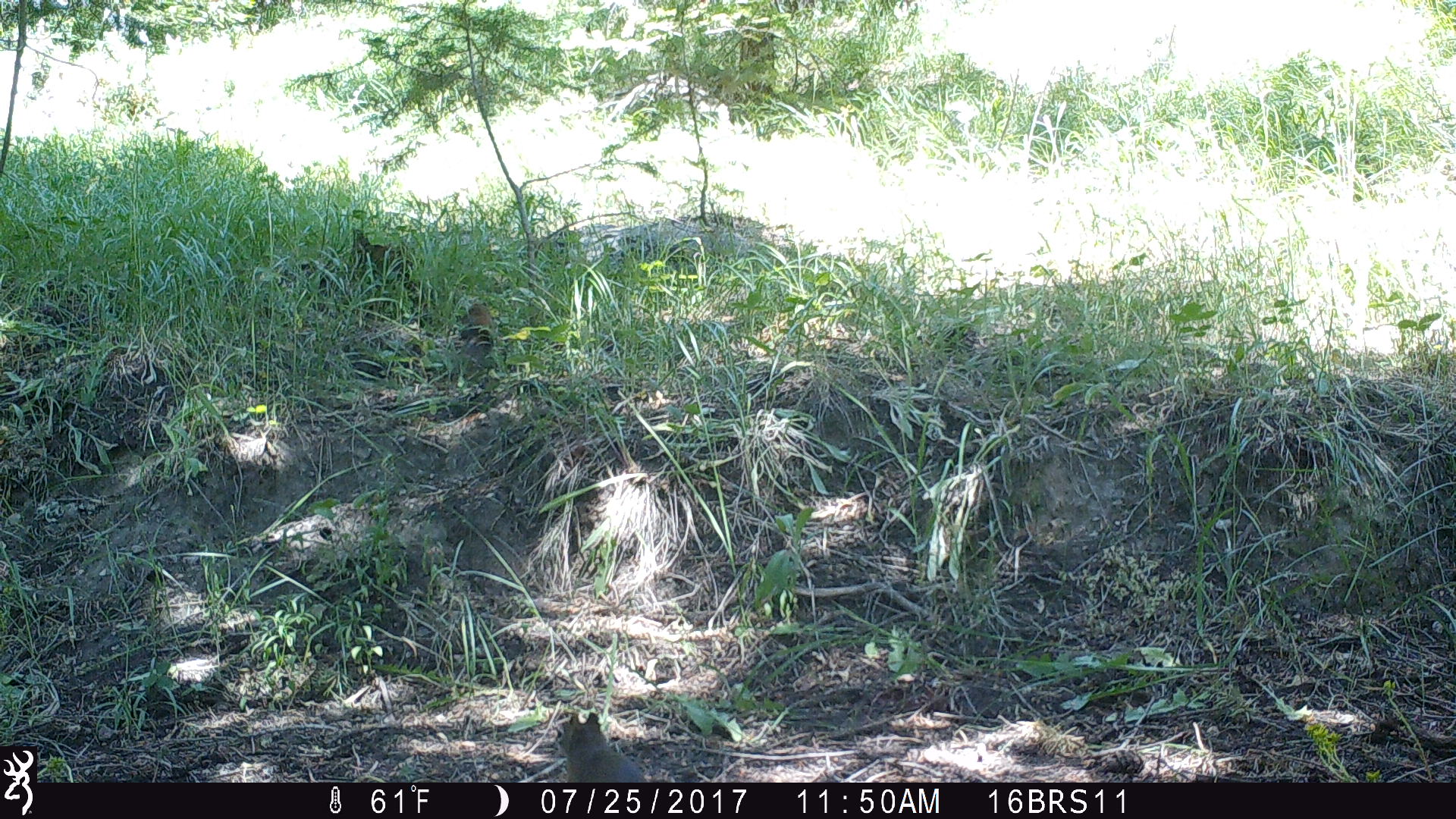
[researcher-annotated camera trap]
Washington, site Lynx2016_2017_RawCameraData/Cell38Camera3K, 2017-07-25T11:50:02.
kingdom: Animalia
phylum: Chordata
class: Mammalia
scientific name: Mammalia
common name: small mammal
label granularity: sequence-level